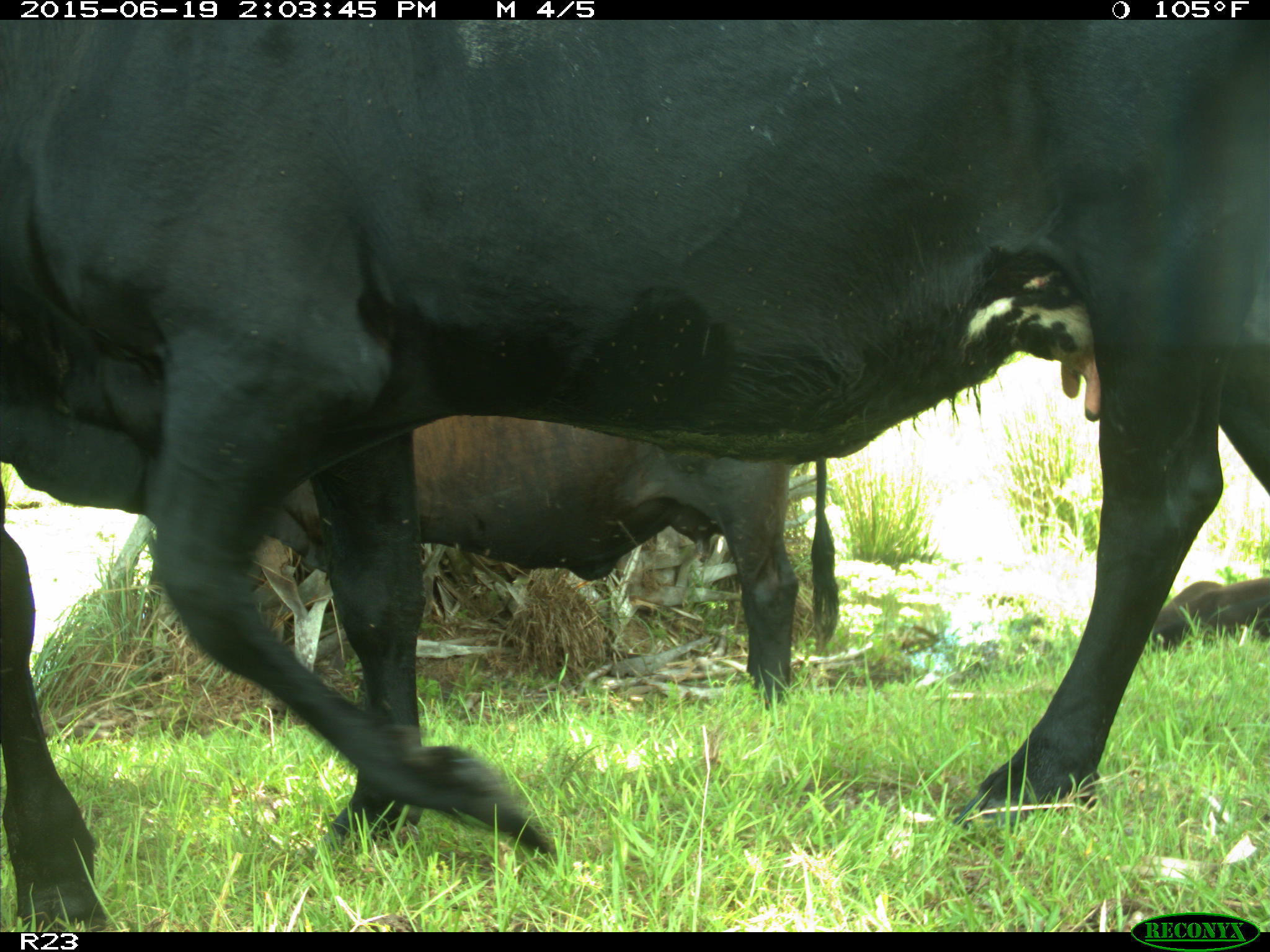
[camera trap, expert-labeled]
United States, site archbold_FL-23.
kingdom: Animalia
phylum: Chordata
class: Aves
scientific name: Aves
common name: birds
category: unidentified bird